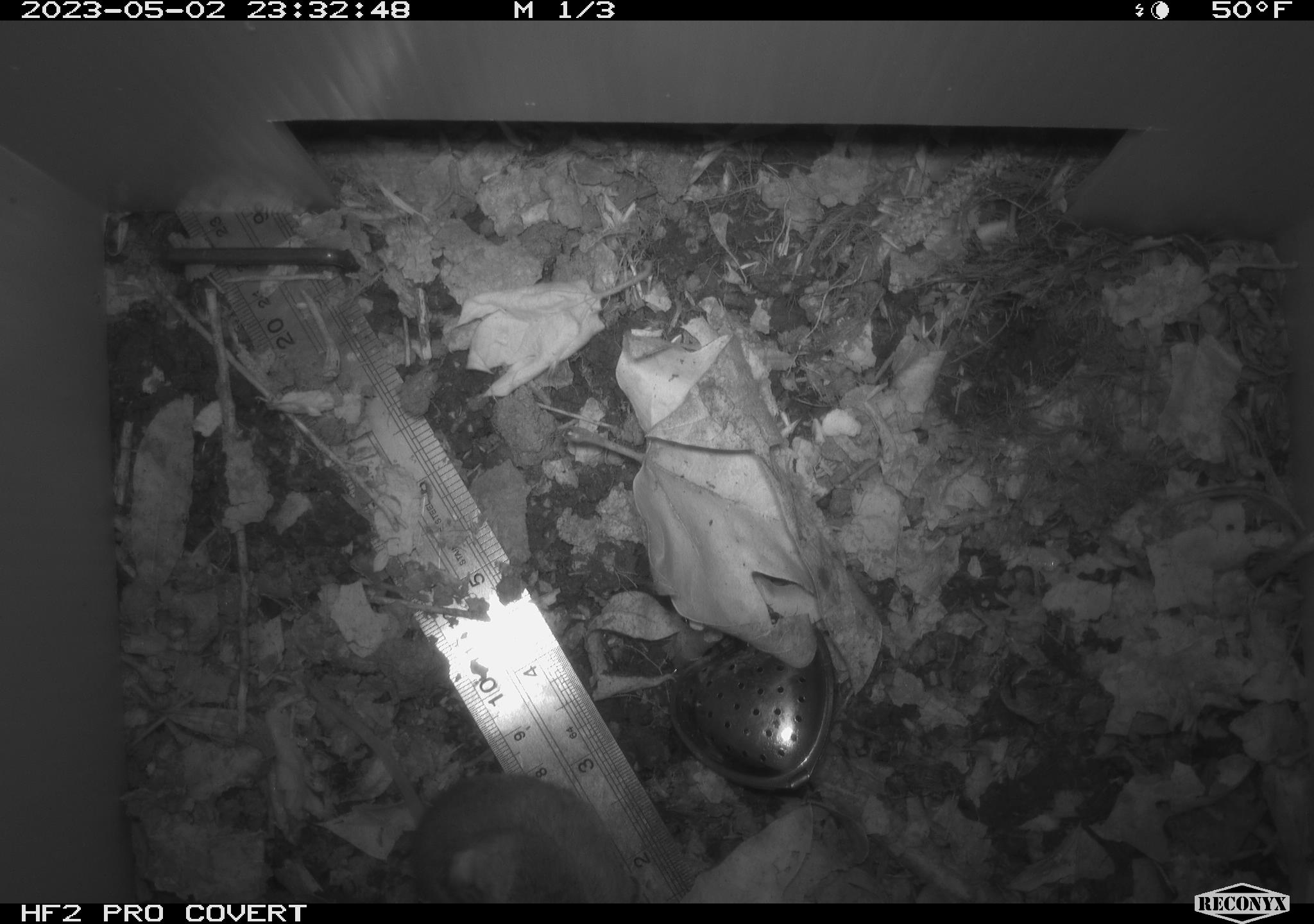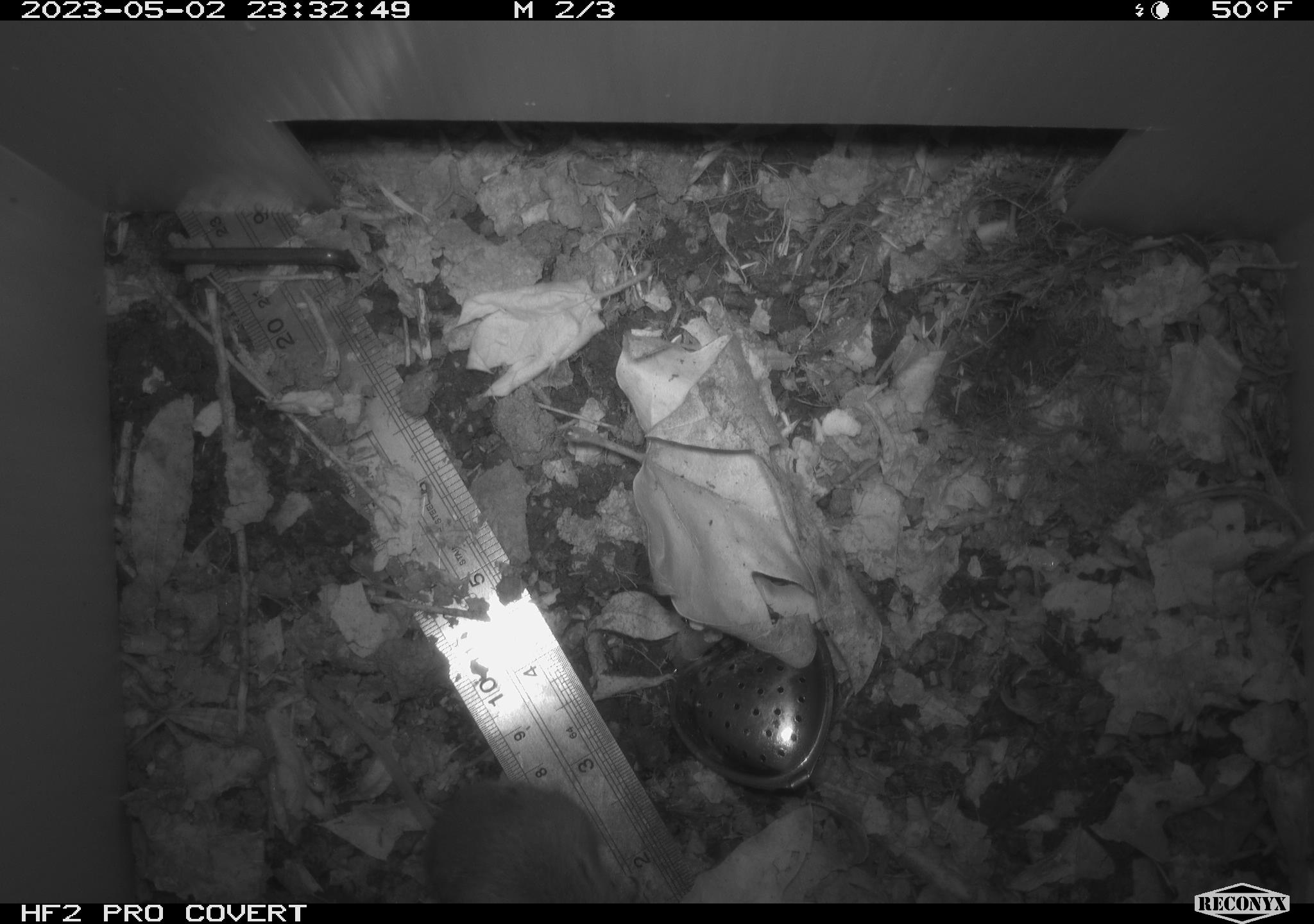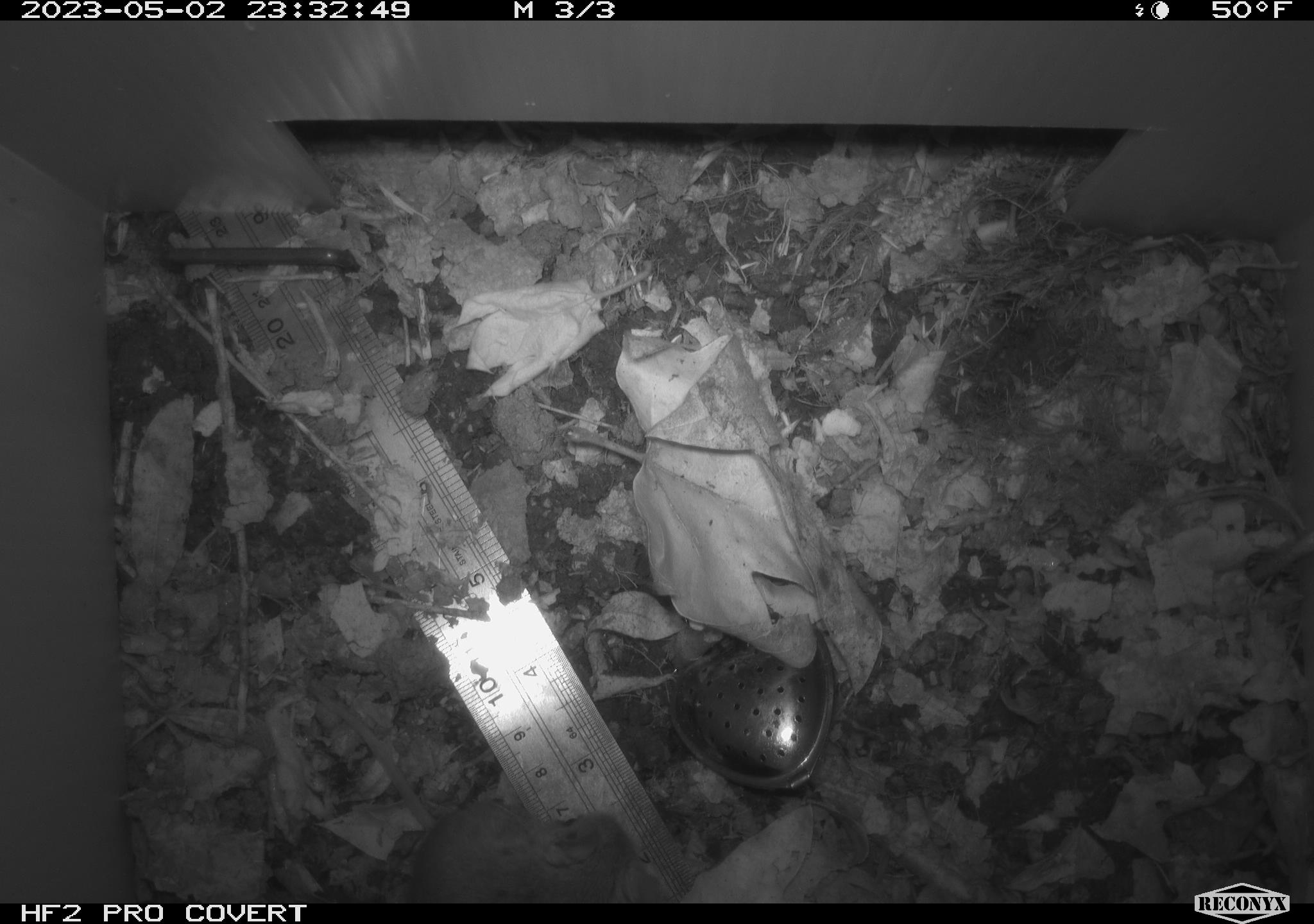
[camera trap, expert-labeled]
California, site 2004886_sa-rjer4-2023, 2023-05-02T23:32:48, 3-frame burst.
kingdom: Animalia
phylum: Chordata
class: Mammalia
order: Rodentia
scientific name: Rodentia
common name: mouse species